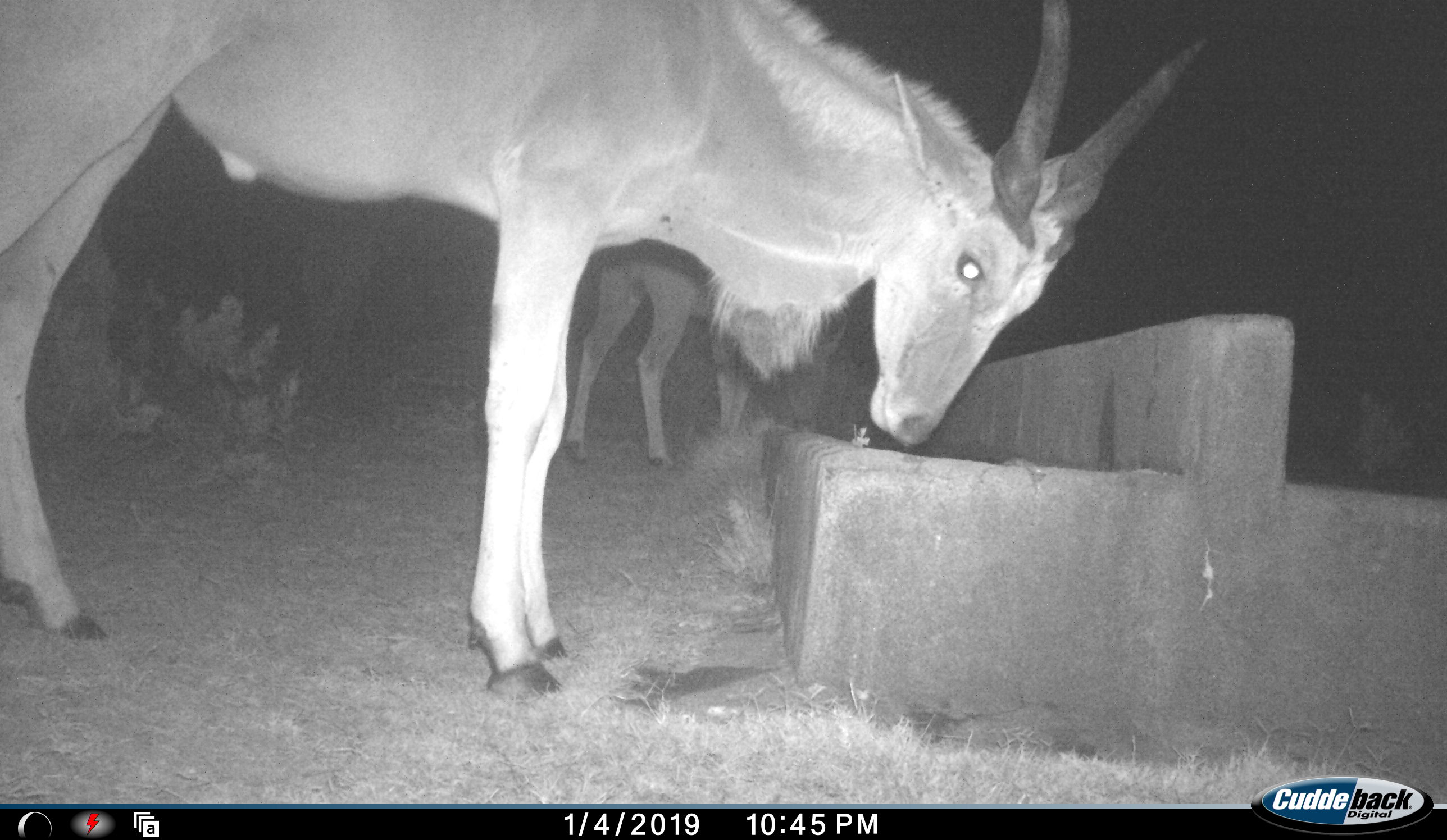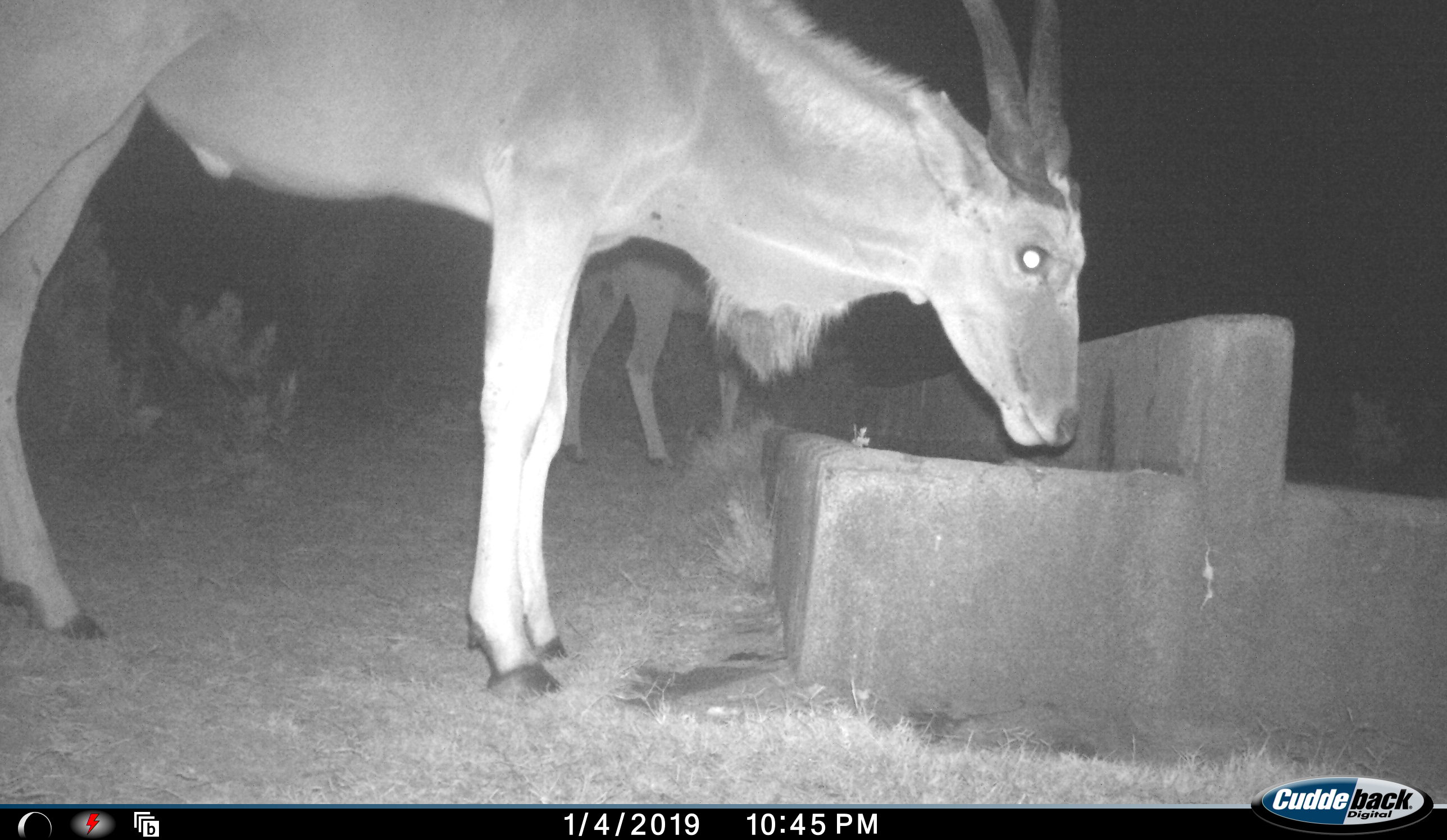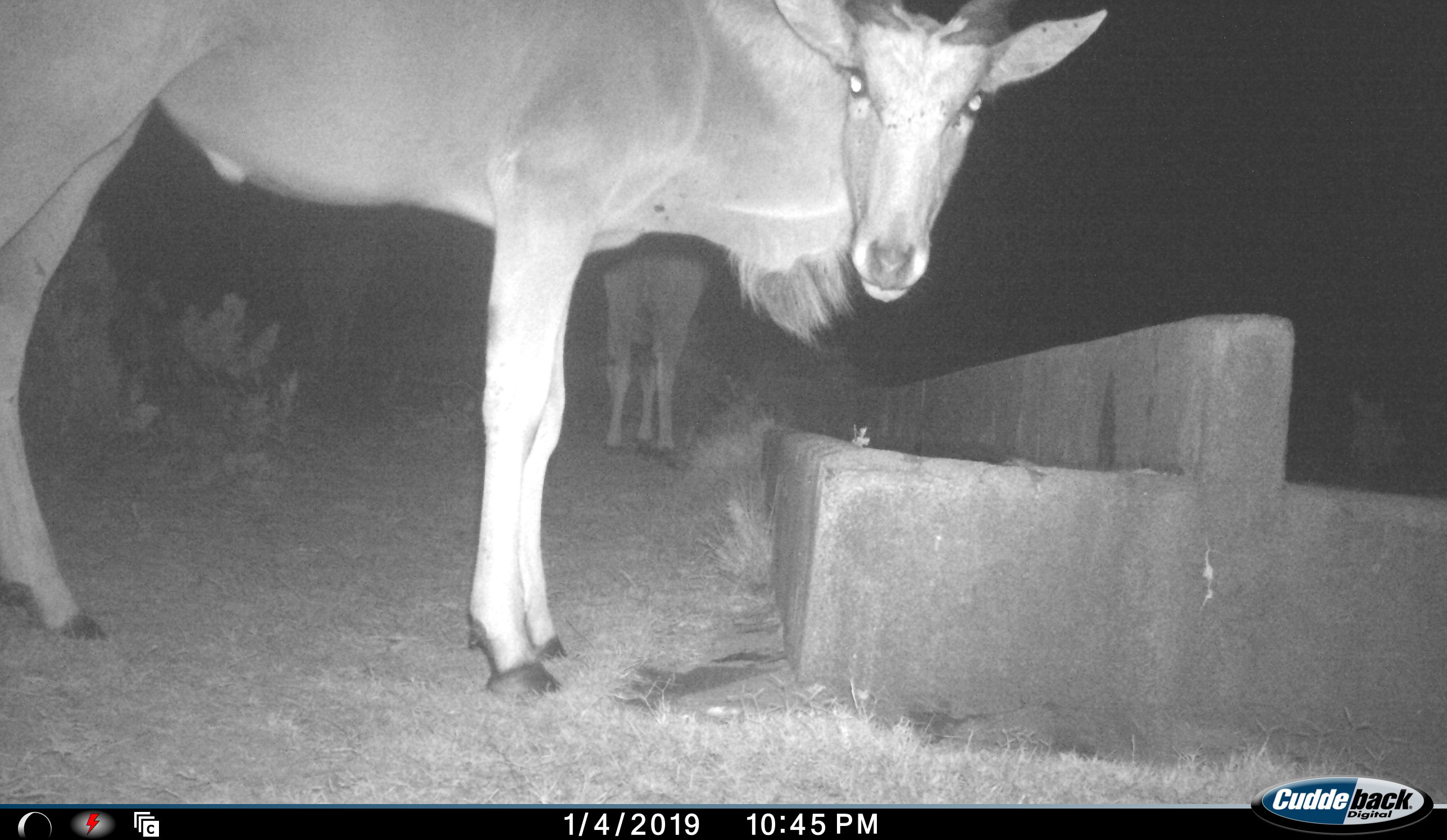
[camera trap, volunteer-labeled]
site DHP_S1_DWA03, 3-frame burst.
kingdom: Animalia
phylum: Chordata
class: Mammalia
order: Artiodactyla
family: Bovidae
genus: Tragelaphus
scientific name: Tragelaphus oryx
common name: eland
Eland (Tragelaphus oryx), count 2. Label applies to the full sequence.